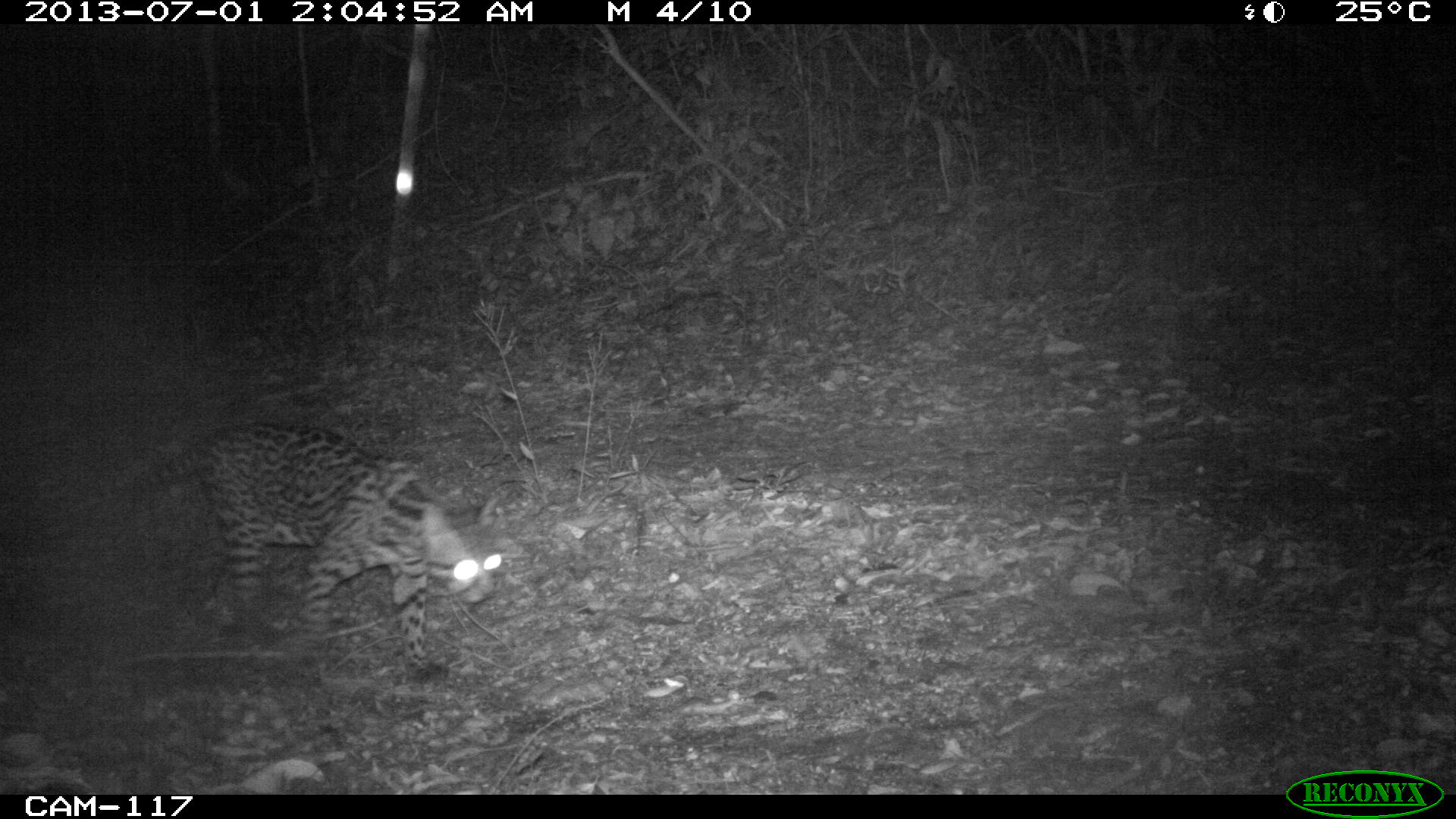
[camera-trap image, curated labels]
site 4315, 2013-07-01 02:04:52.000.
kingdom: Animalia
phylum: Chordata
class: Mammalia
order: Carnivora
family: Felidae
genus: Leopardus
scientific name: Leopardus pardalis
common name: ocelot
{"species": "Leopardus pardalis (ocelot)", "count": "1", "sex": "female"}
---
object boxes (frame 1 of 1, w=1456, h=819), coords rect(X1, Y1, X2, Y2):
leopardus pardalis: rect(29, 419, 507, 685)